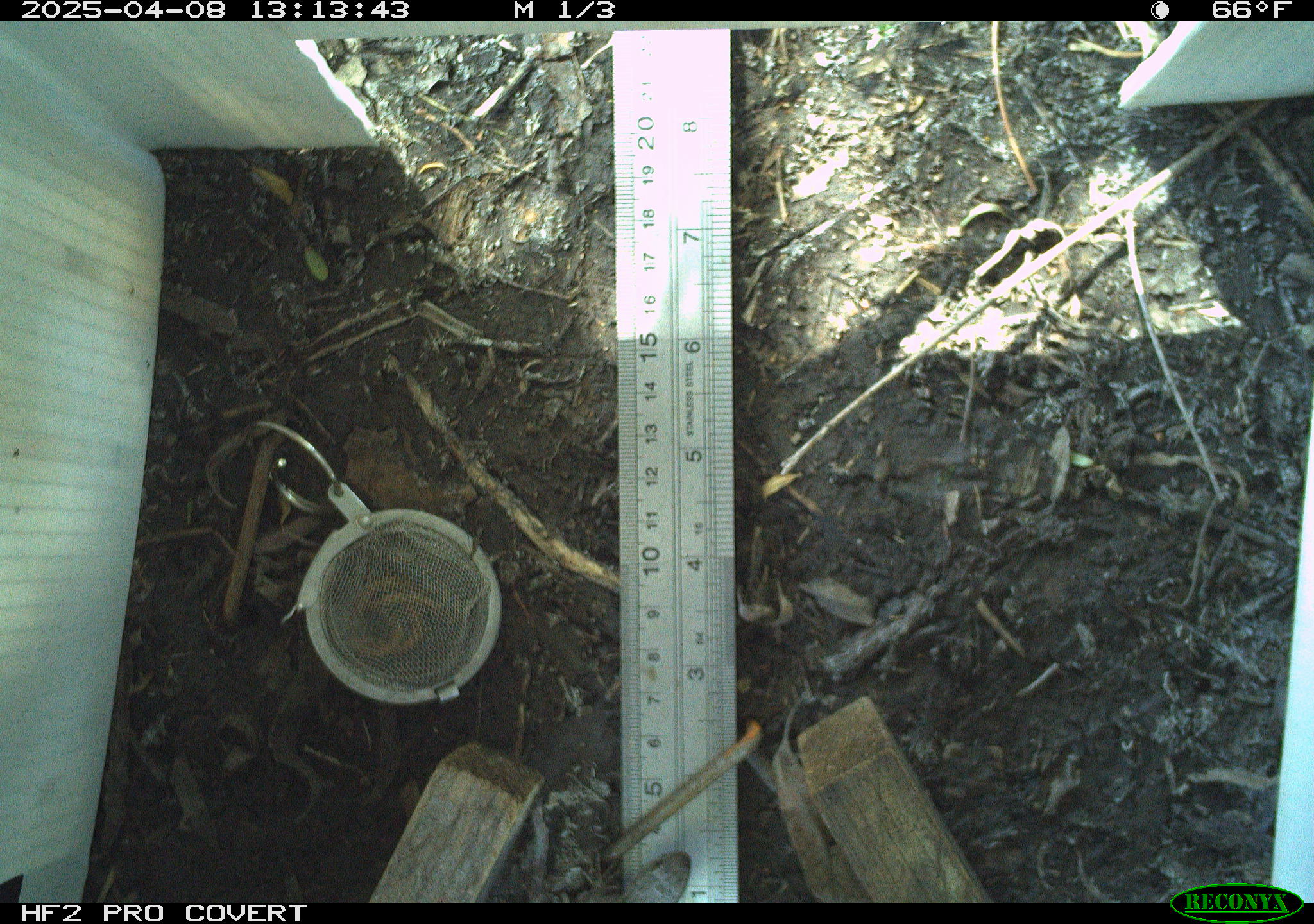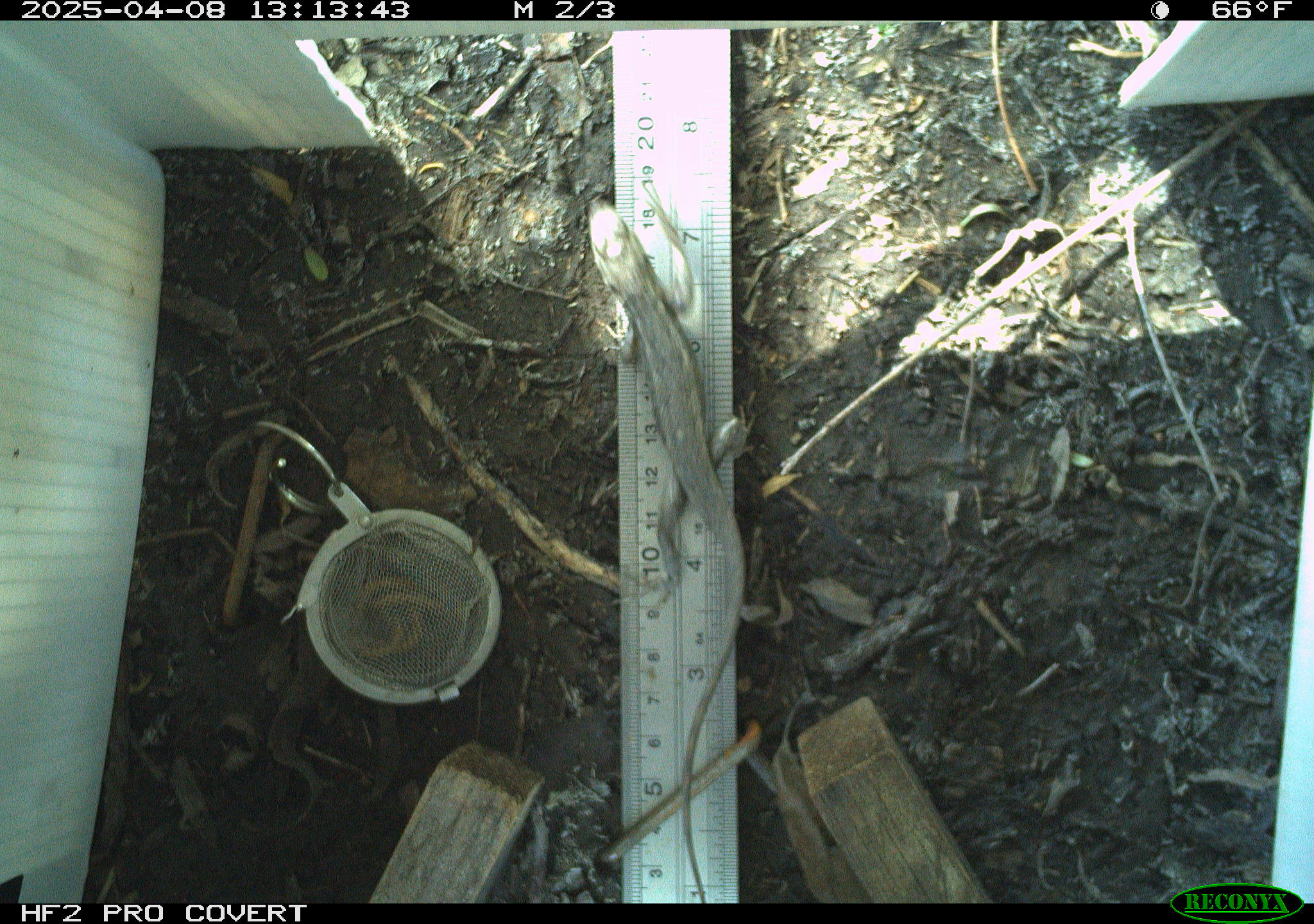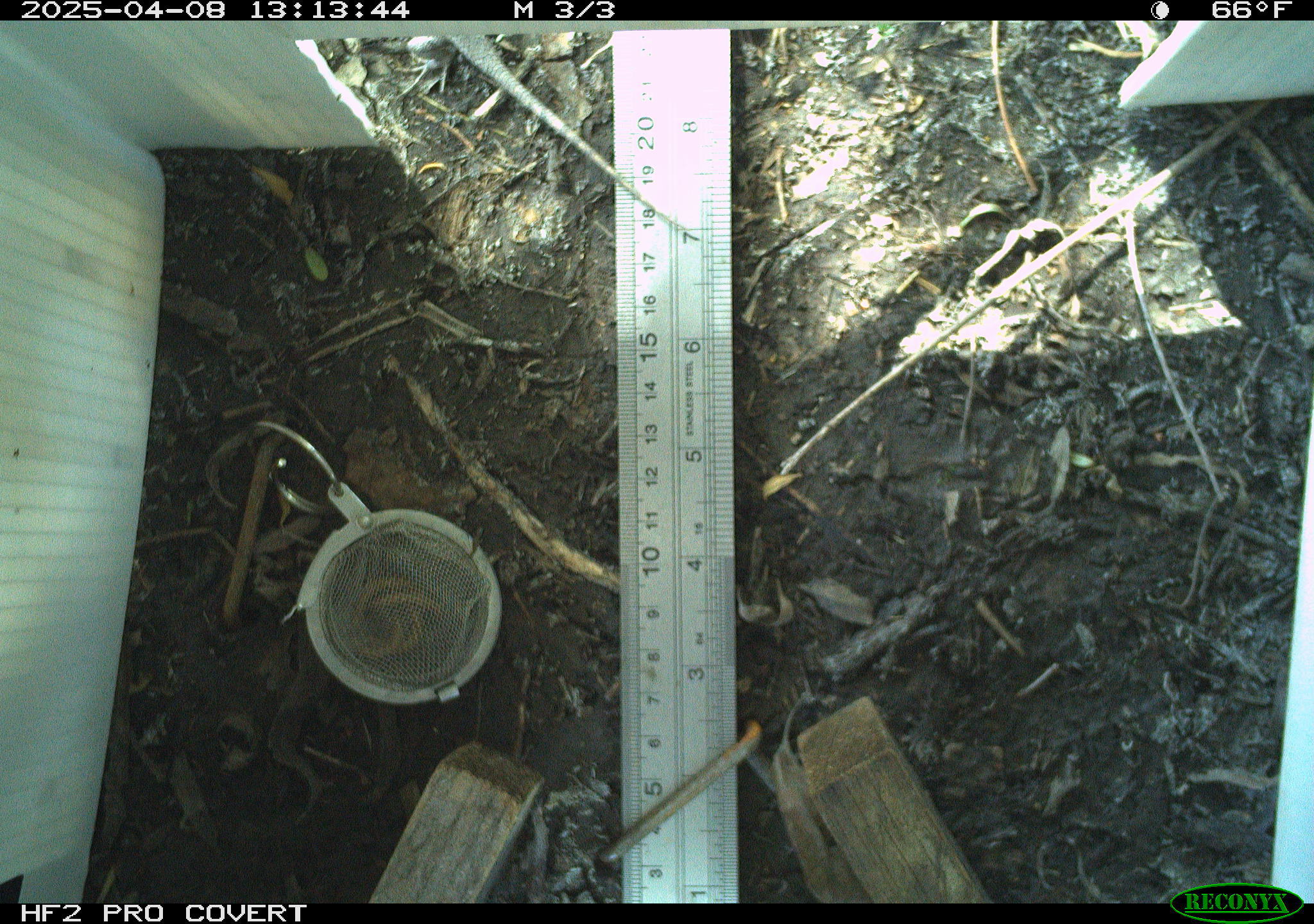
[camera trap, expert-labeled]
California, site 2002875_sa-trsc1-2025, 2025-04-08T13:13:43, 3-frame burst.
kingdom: Animalia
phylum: Chordata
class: Reptilia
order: Squamata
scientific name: Squamata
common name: lizards and snakes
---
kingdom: Animalia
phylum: Chordata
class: Reptilia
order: Squamata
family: Phrynosomatidae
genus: Sceloporus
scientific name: Sceloporus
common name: spiny lizards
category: sceloporus species